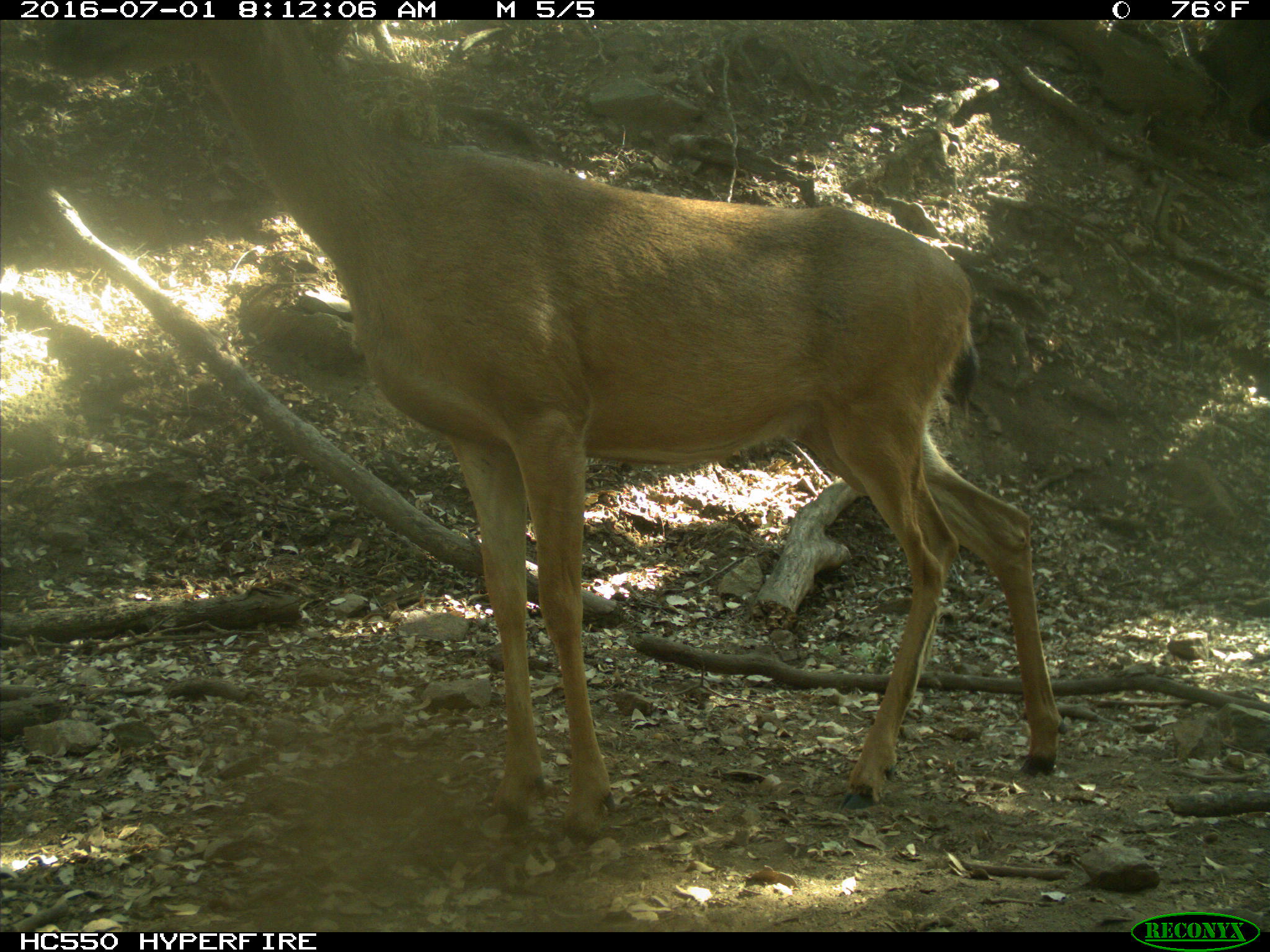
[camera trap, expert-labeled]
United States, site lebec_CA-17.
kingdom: Animalia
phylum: Chordata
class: Mammalia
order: Artiodactyla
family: Cervidae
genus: Odocoileus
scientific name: Odocoileus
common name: deer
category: unidentified deer